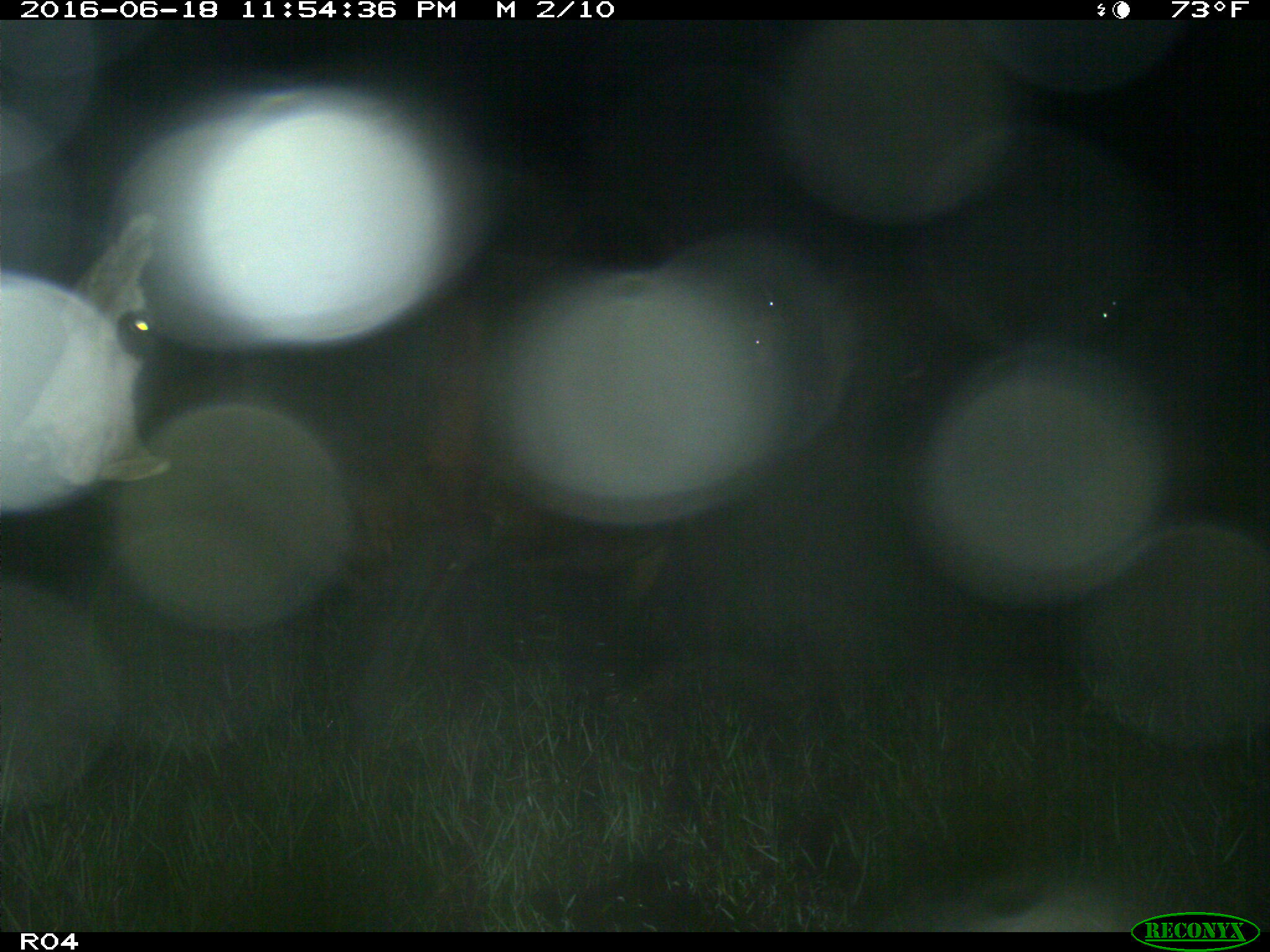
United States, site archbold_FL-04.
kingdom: Animalia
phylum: Chordata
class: Mammalia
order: Artiodactyla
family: Bovidae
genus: Bos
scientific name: Bos taurus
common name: domestic cow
Bos taurus (domestic cow).